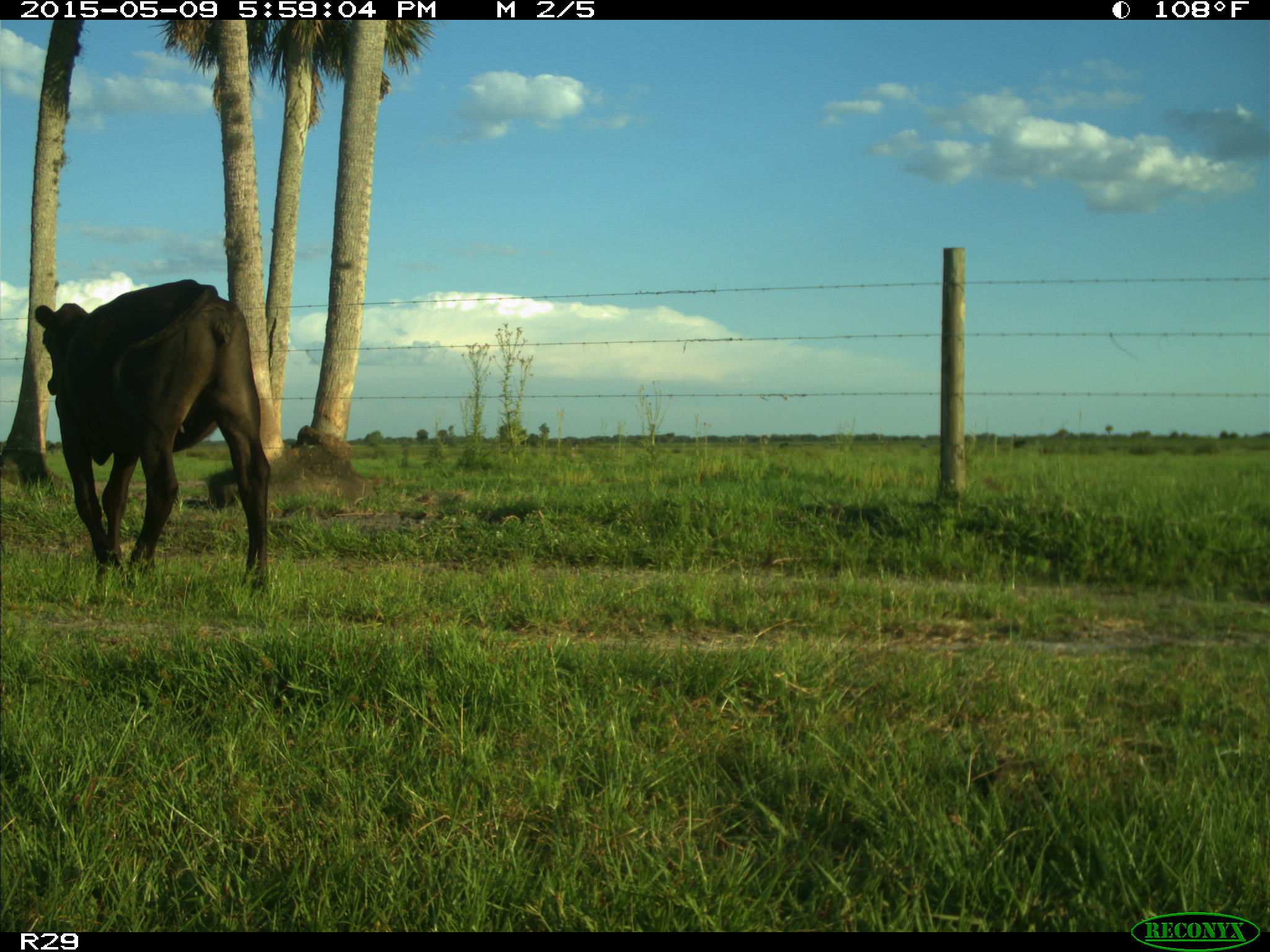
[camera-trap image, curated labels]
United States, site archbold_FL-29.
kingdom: Animalia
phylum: Chordata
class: Mammalia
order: Artiodactyla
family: Bovidae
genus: Bos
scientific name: Bos taurus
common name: domestic cow